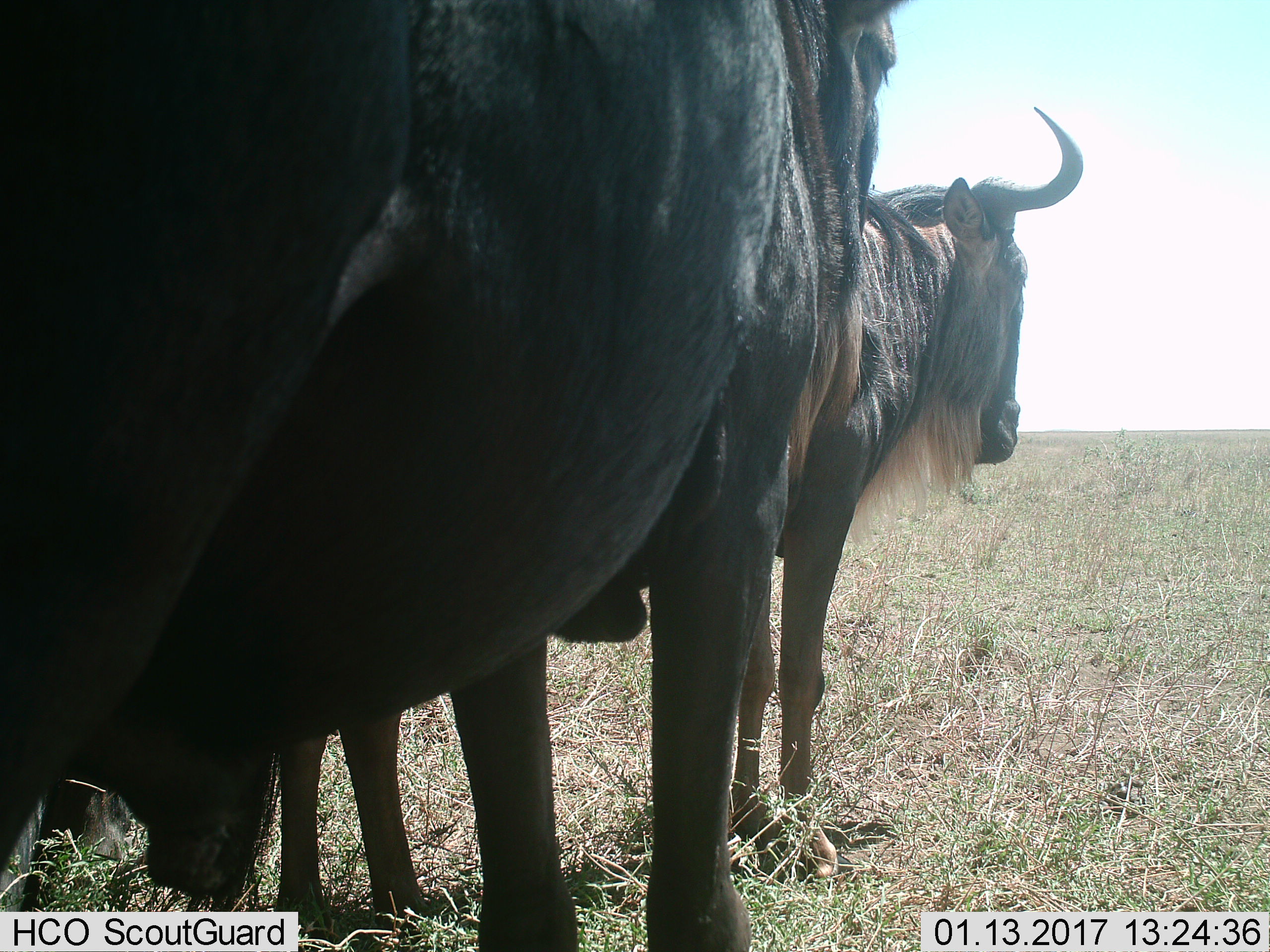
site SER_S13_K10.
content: unidentified animal